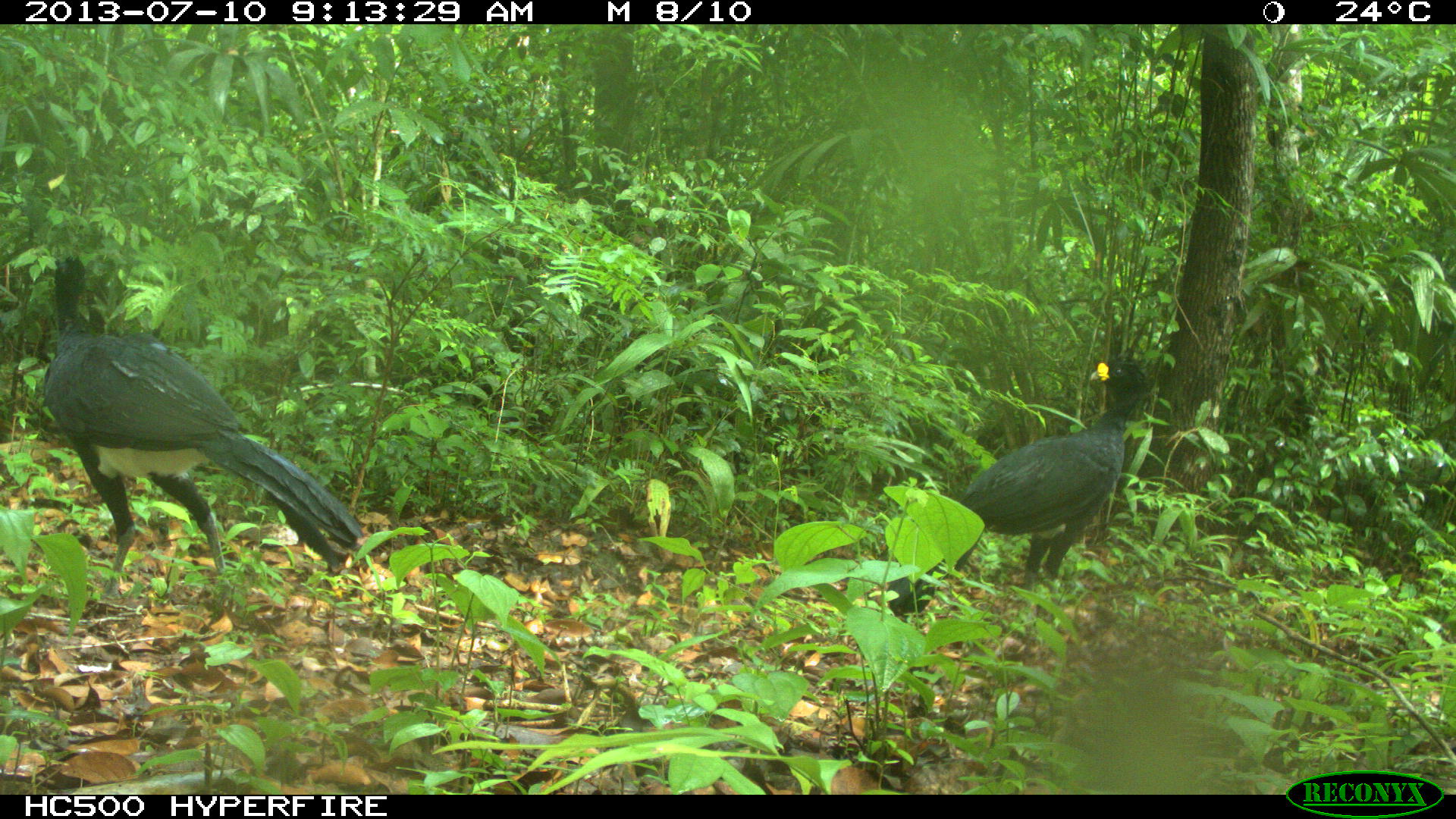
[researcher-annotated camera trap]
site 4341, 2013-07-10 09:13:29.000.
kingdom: Animalia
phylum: Chordata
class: Aves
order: Galliformes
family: Cracidae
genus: Crax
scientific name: Crax rubra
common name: great curassow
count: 2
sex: male